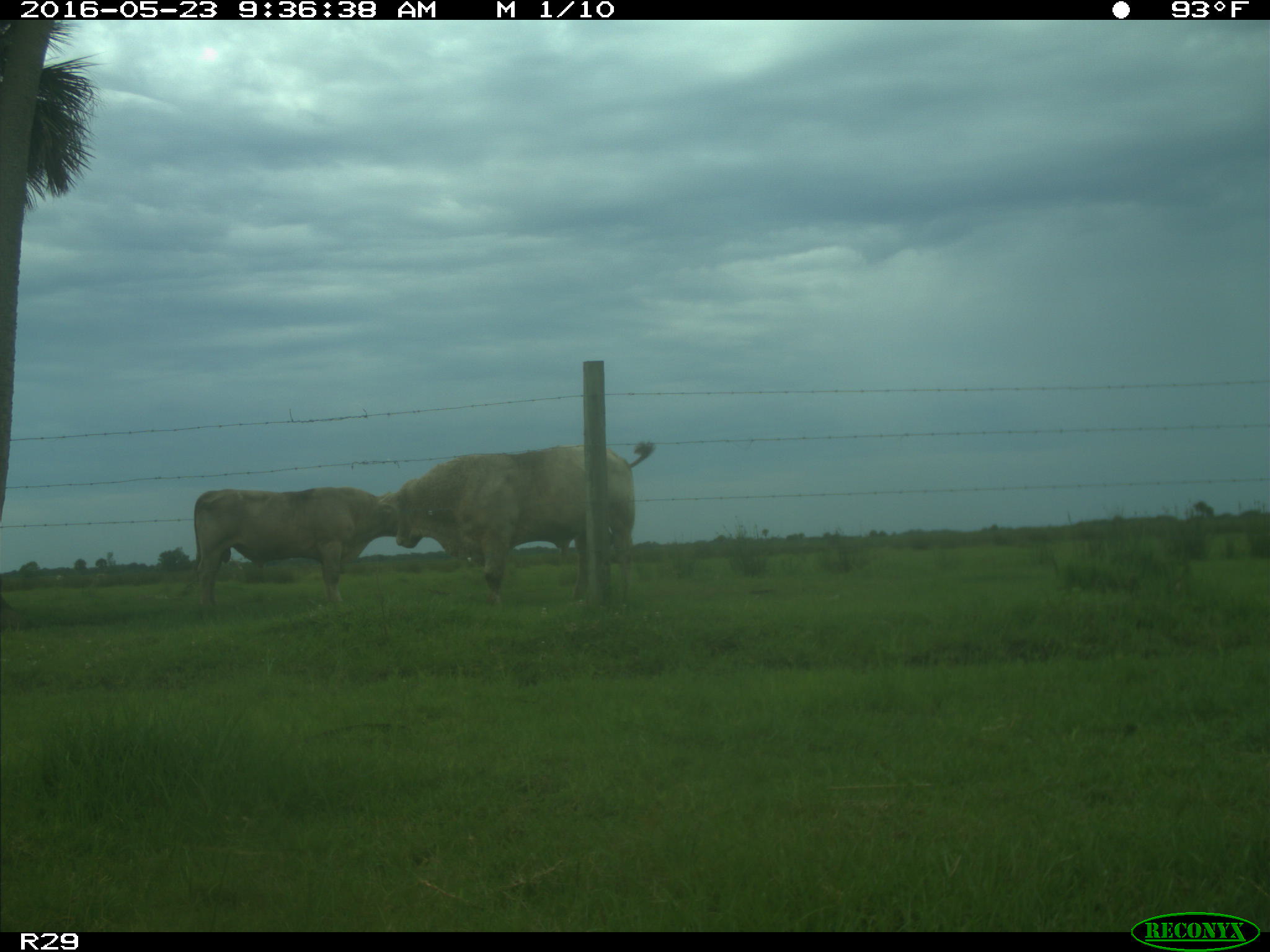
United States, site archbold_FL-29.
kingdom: Animalia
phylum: Chordata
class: Mammalia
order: Artiodactyla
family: Bovidae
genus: Bos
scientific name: Bos taurus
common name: domestic cow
Bos taurus (domestic cow).